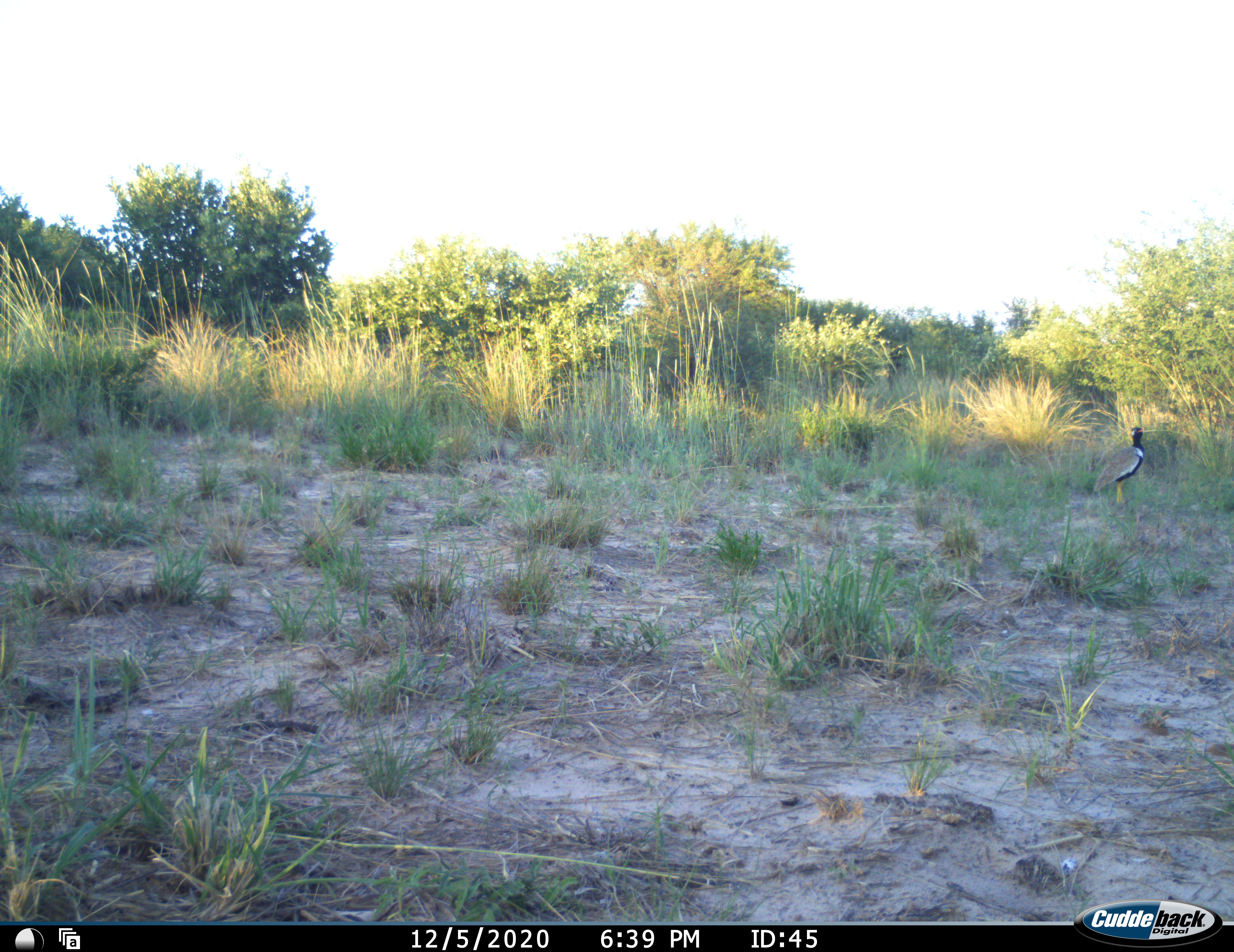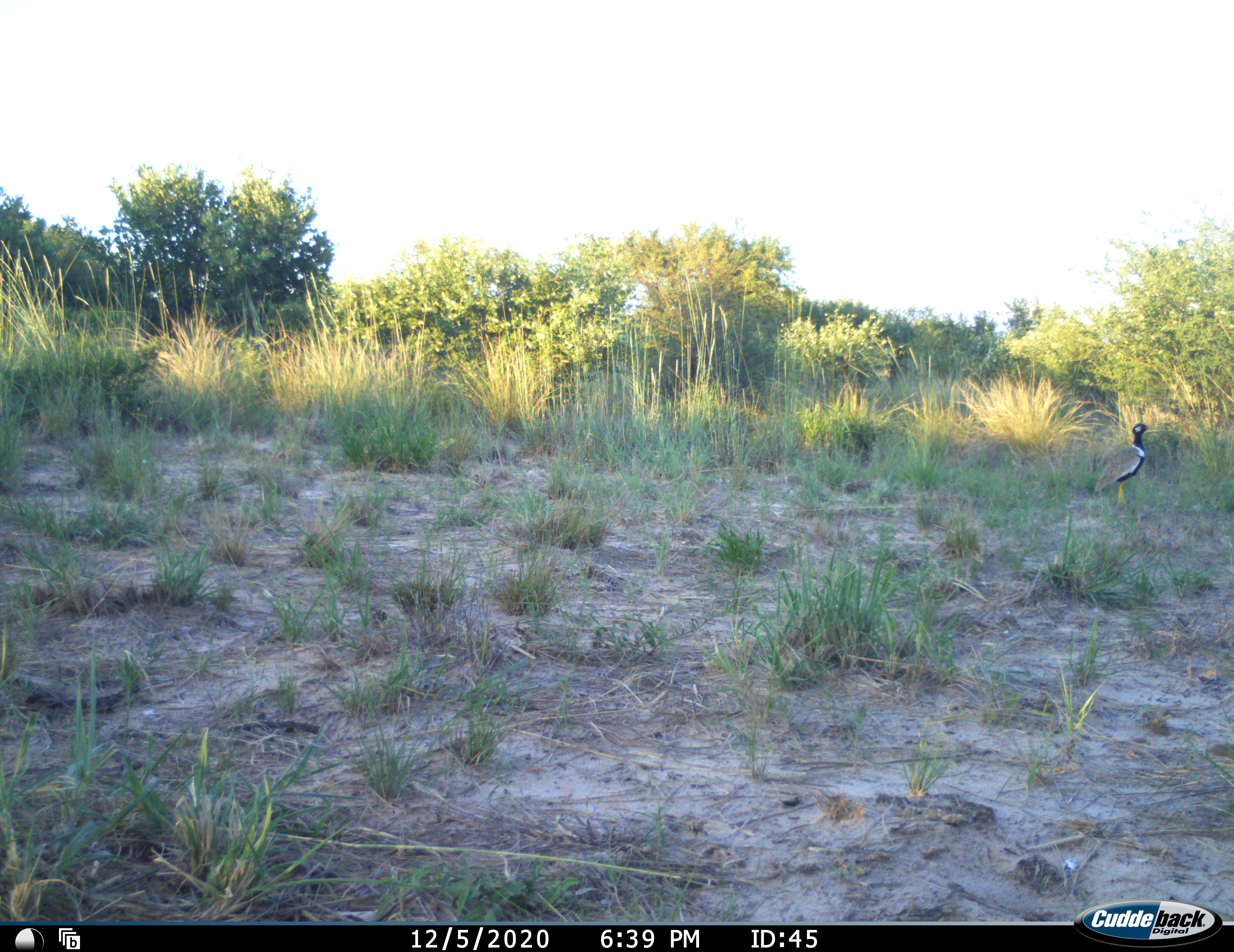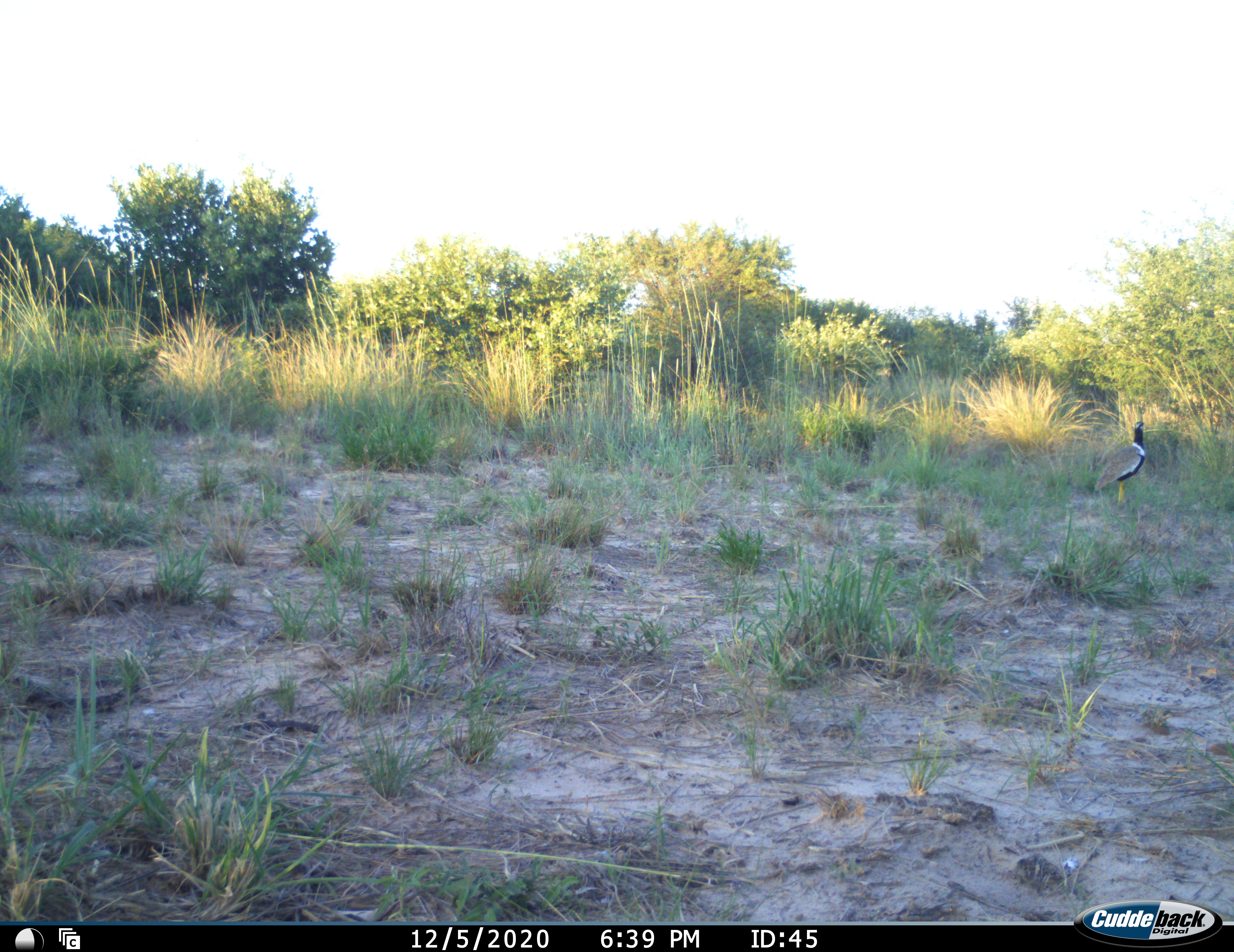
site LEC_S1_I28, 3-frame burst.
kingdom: Animalia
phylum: Chordata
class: Aves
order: Otidiformes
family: Otididae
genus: Eupodotis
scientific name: Eupodotis afraoides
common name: white-quilled bustard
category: bustardwhitequilled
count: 1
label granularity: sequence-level